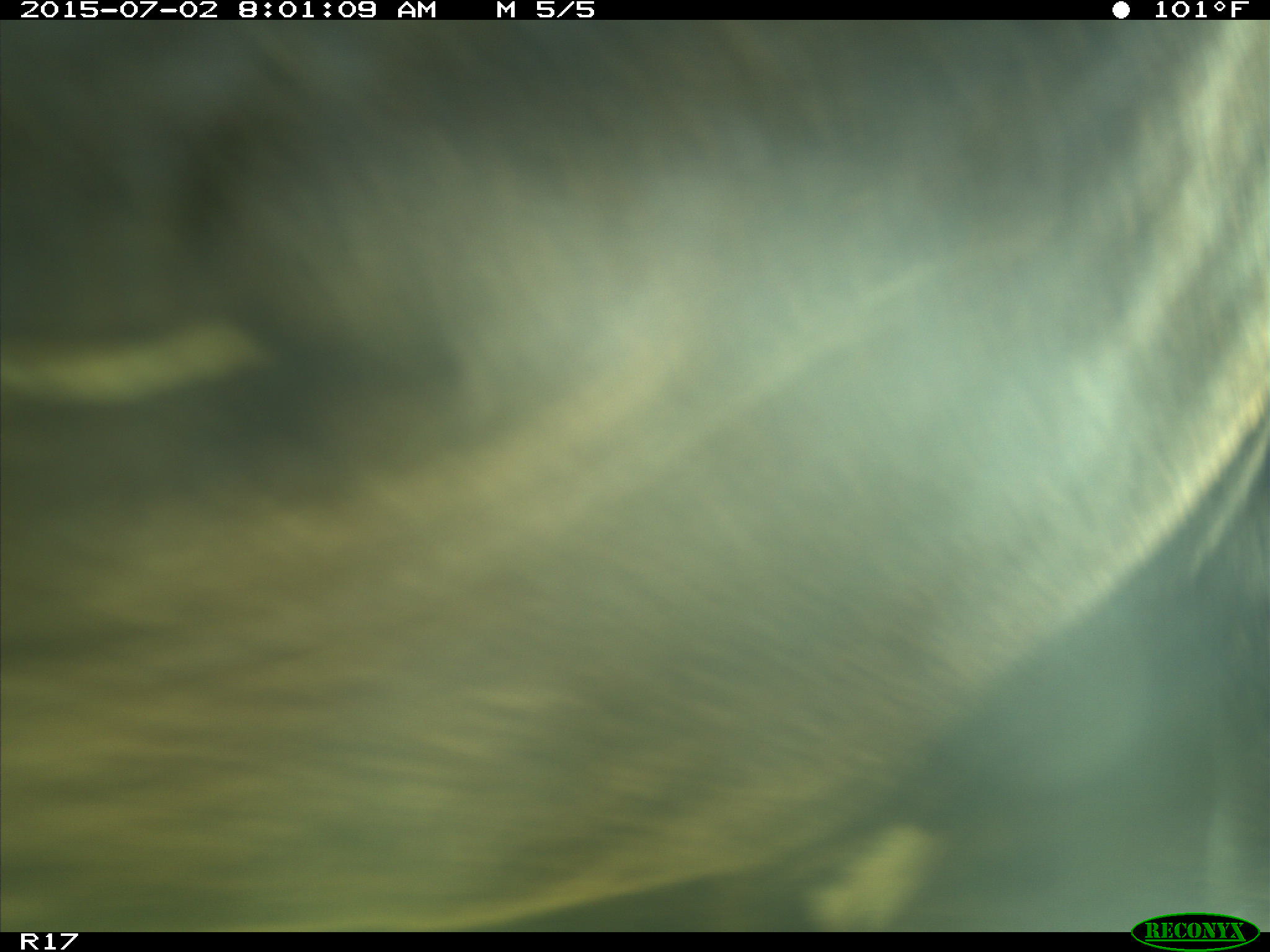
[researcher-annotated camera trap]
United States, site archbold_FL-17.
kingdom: Animalia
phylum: Chordata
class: Mammalia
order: Artiodactyla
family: Bovidae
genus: Bos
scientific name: Bos taurus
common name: domestic cow